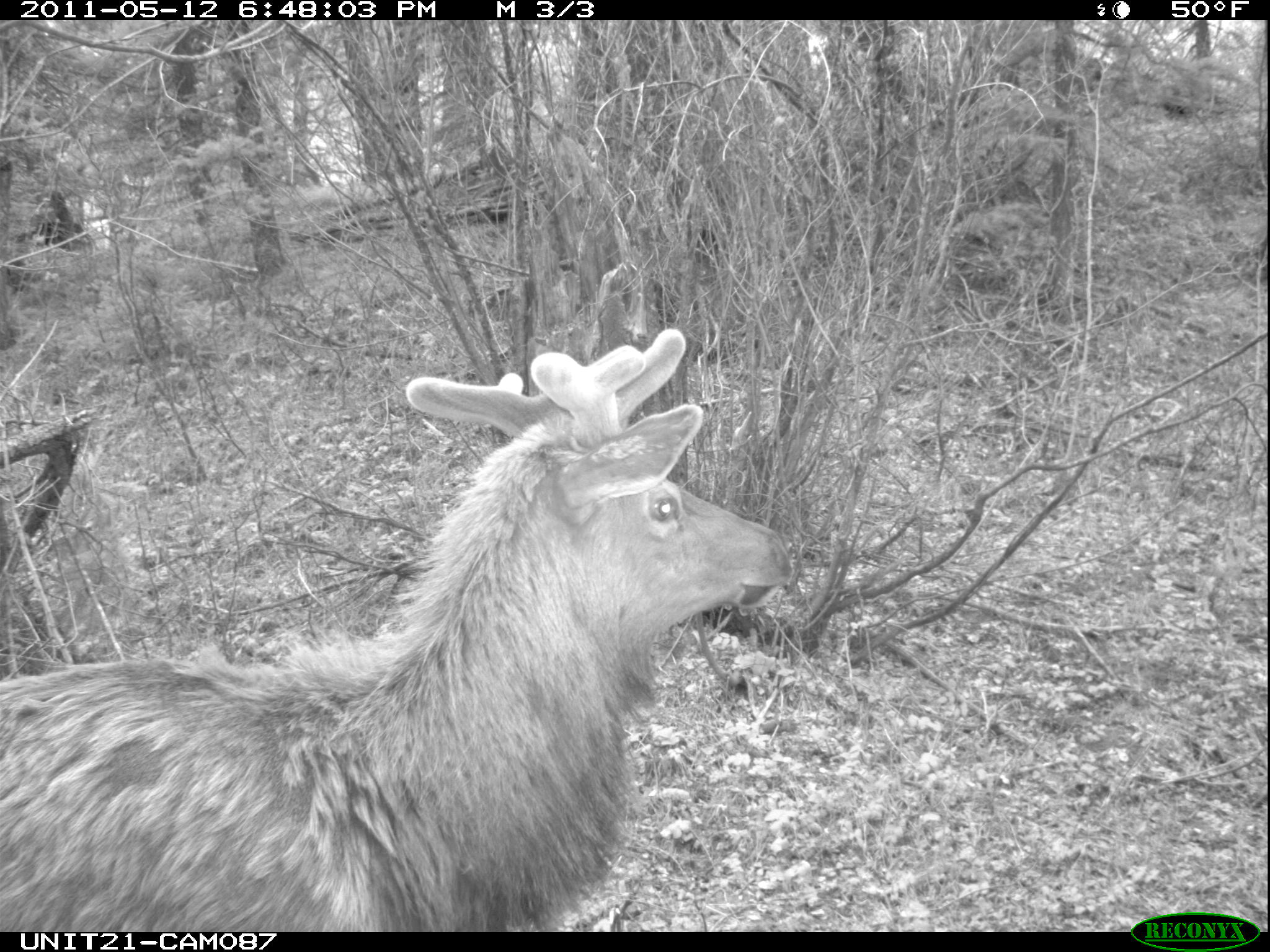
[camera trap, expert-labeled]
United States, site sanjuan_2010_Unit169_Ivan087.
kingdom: Animalia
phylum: Chordata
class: Mammalia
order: Artiodactyla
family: Cervidae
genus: Cervus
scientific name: Cervus elaphus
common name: red deer